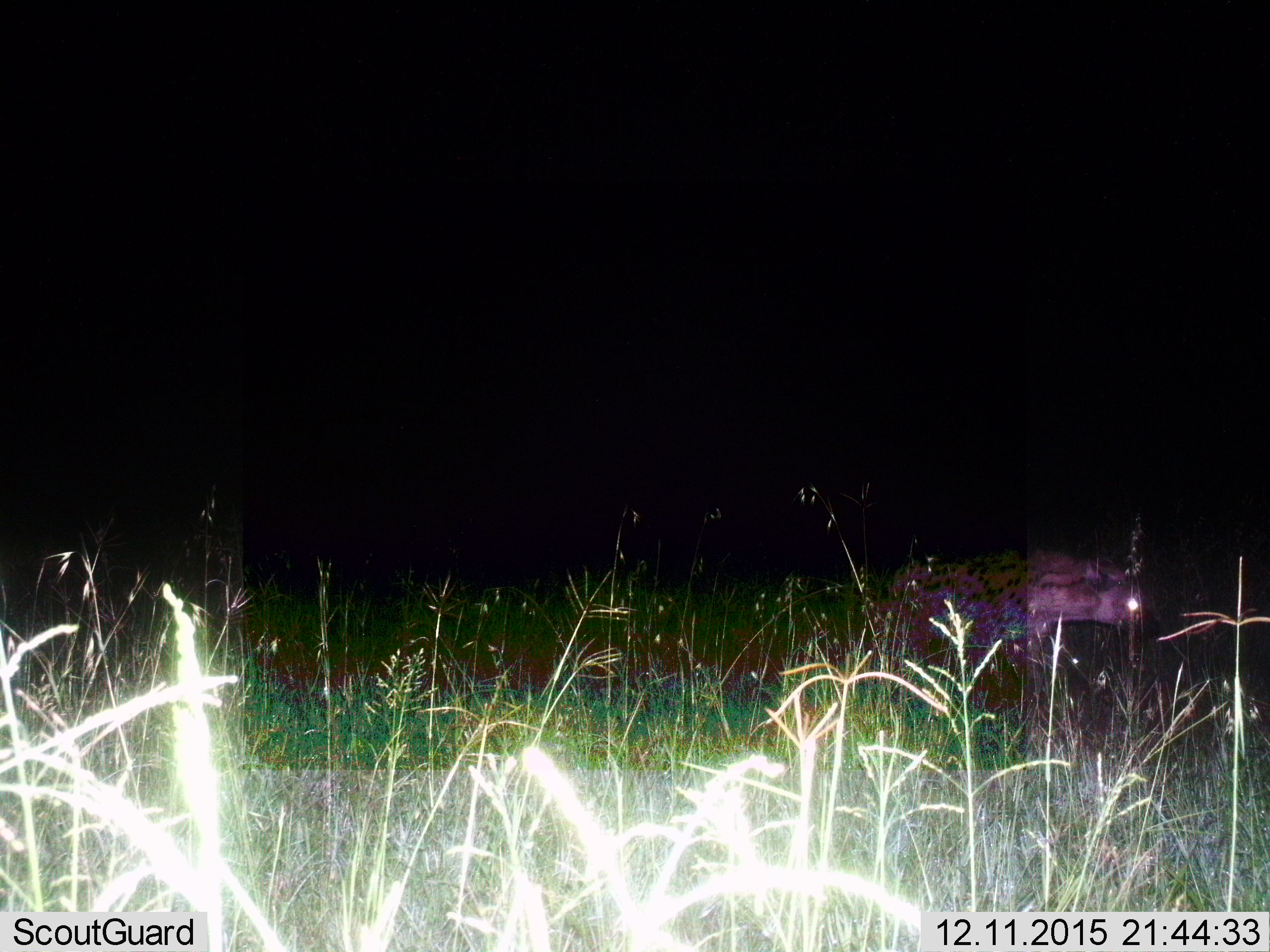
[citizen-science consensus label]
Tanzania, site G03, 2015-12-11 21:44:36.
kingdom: Animalia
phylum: Chordata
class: Mammalia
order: Carnivora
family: Hyaenidae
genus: Crocuta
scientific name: Crocuta crocuta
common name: spotted hyena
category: hyenaspotted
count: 1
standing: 12%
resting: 0%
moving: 94%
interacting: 0%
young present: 0%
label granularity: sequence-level